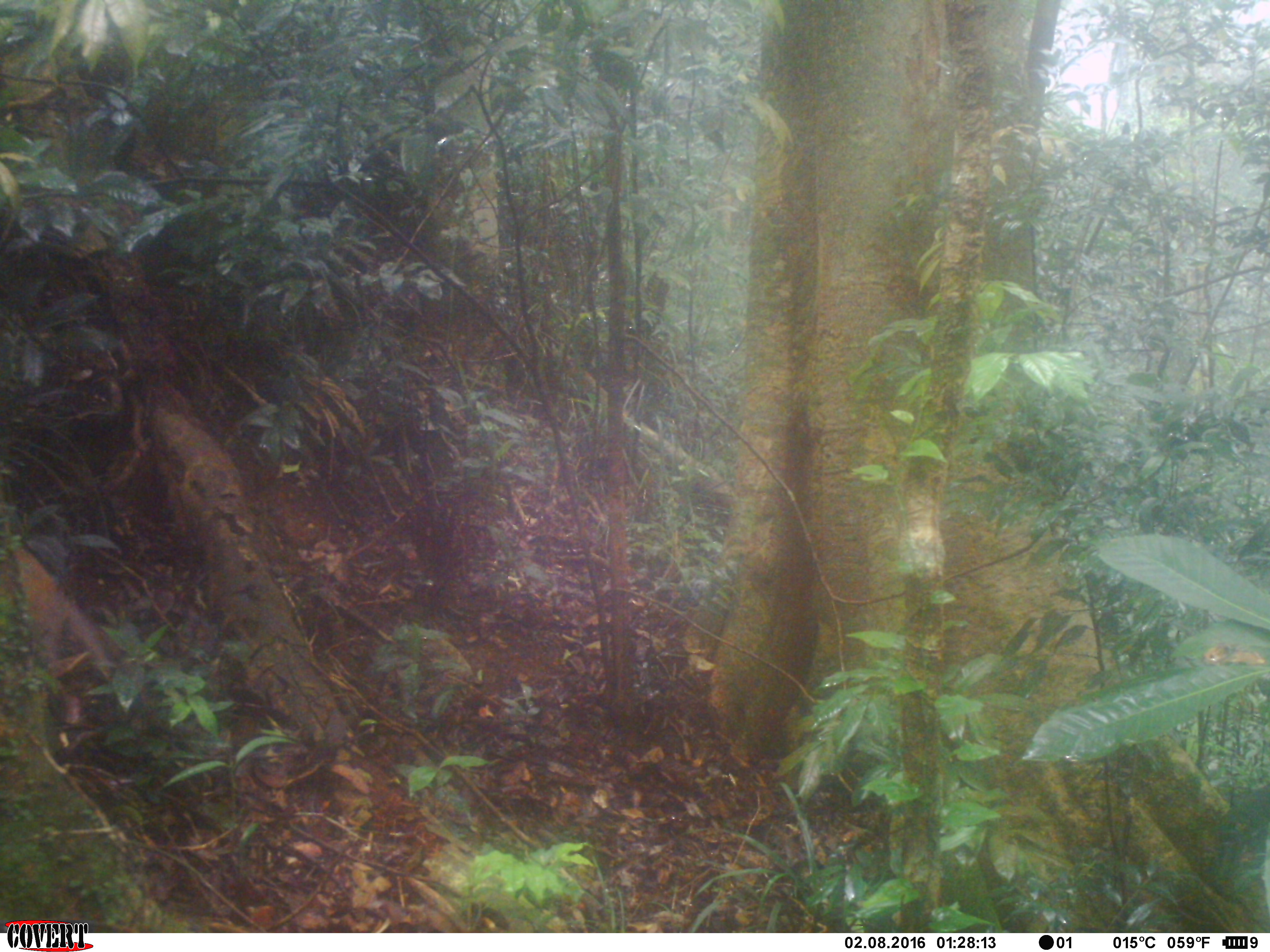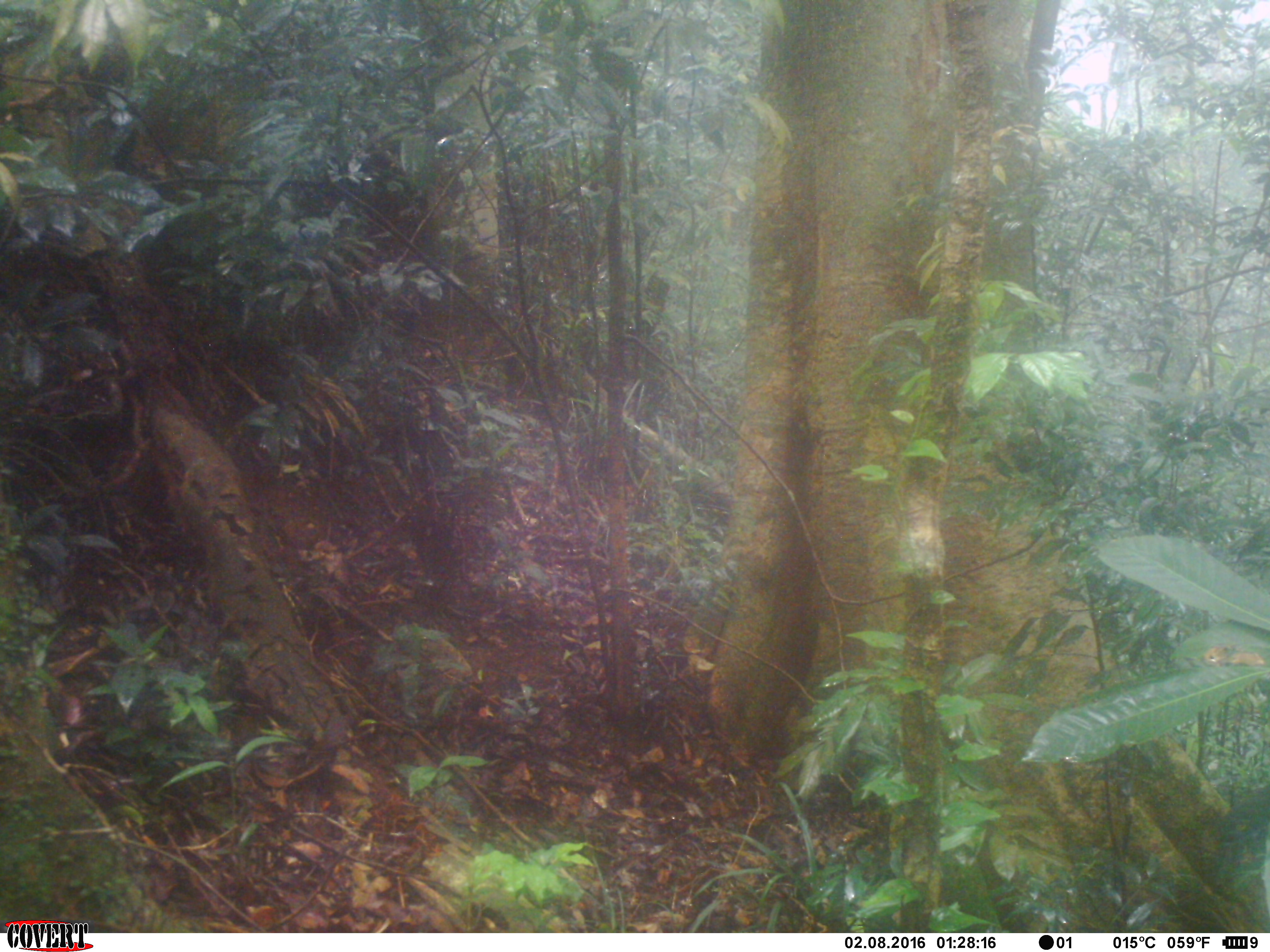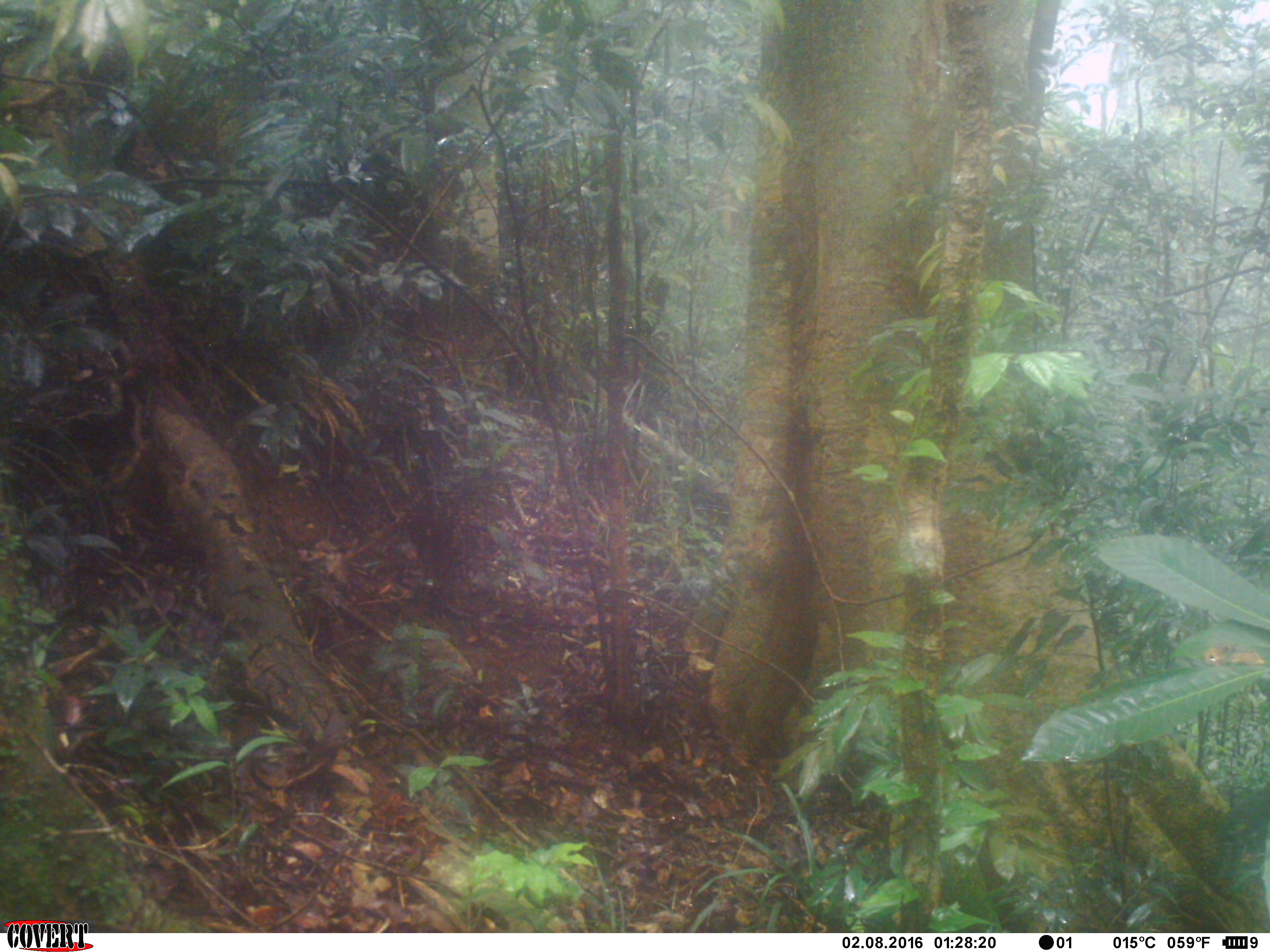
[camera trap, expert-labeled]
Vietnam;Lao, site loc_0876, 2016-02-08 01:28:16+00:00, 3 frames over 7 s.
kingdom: Animalia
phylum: Chordata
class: Aves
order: Galliformes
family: Phasianidae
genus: Lophura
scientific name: Lophura nycthemera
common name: silver pheasant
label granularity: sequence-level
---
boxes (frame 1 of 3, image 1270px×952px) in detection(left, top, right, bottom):
silver pheasant: detection(0, 546, 115, 679)